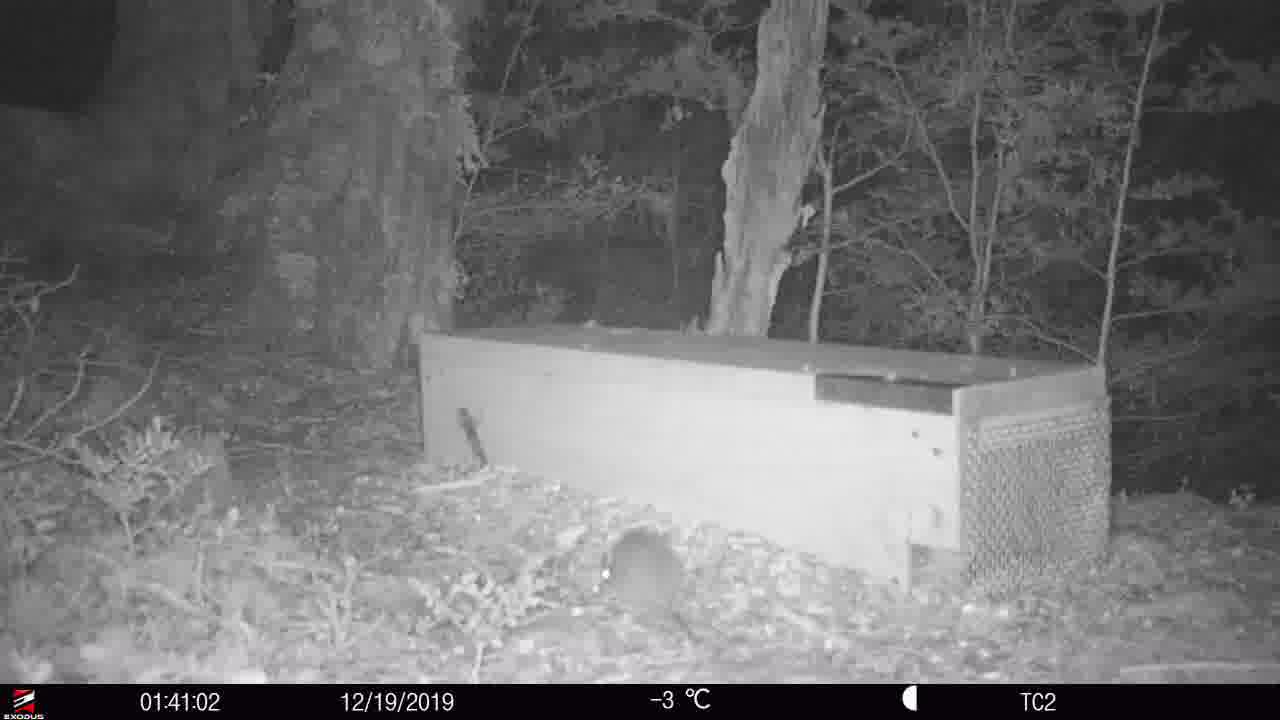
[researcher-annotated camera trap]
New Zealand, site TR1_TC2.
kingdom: Animalia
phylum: Chordata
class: Mammalia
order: Rodentia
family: Muridae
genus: Rattus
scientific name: Rattus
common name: rat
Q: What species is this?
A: Rat (Rattus).